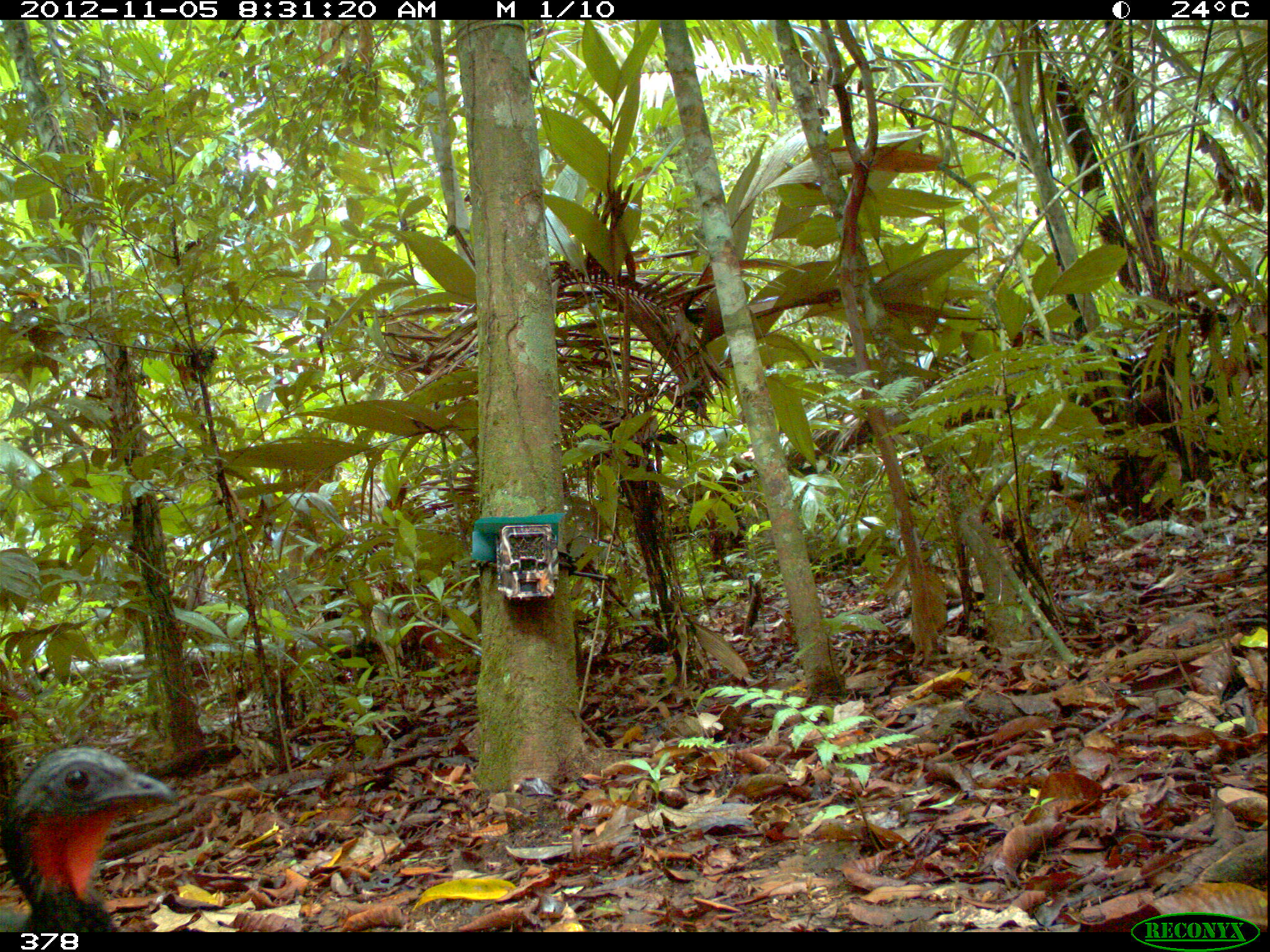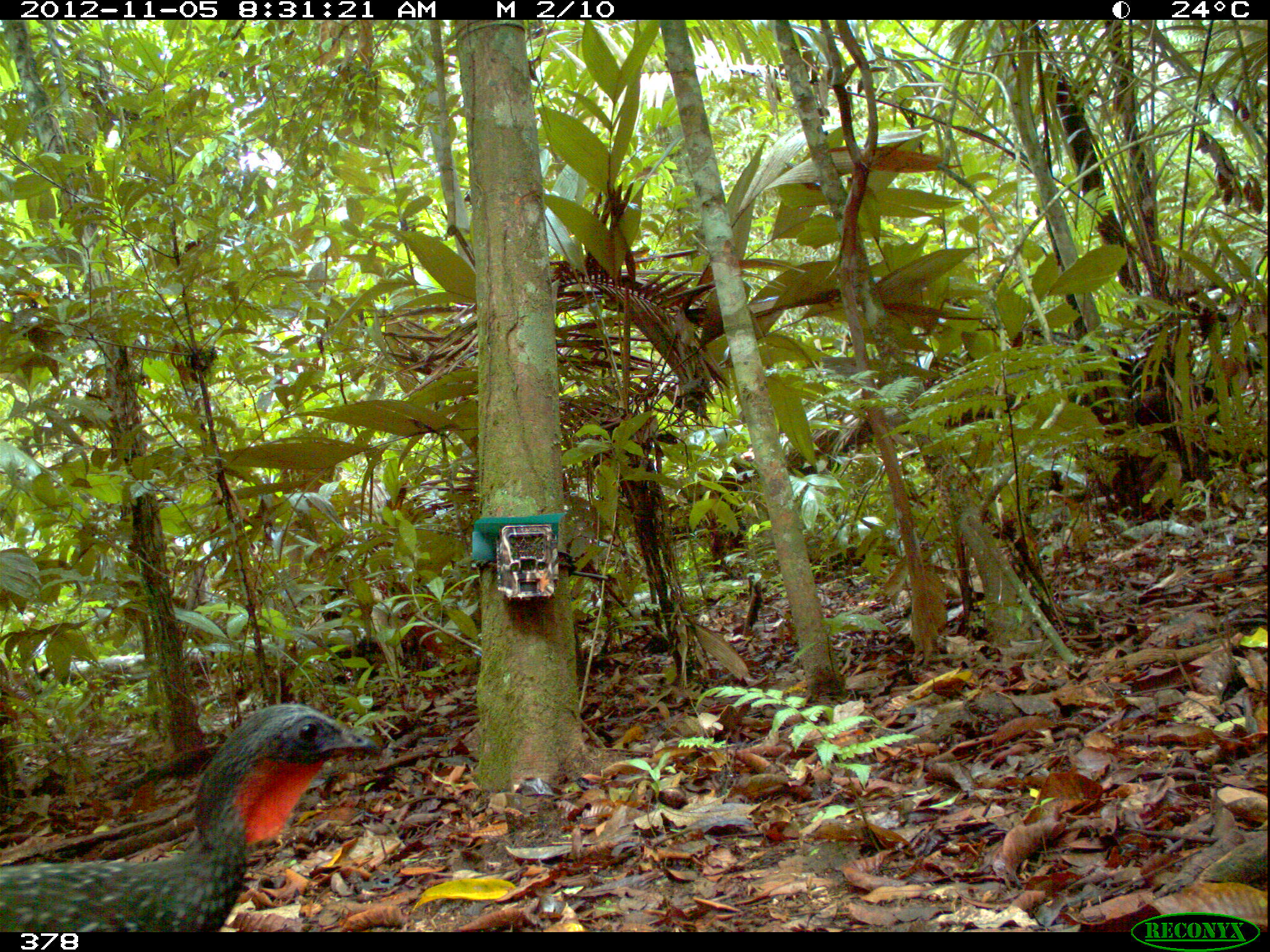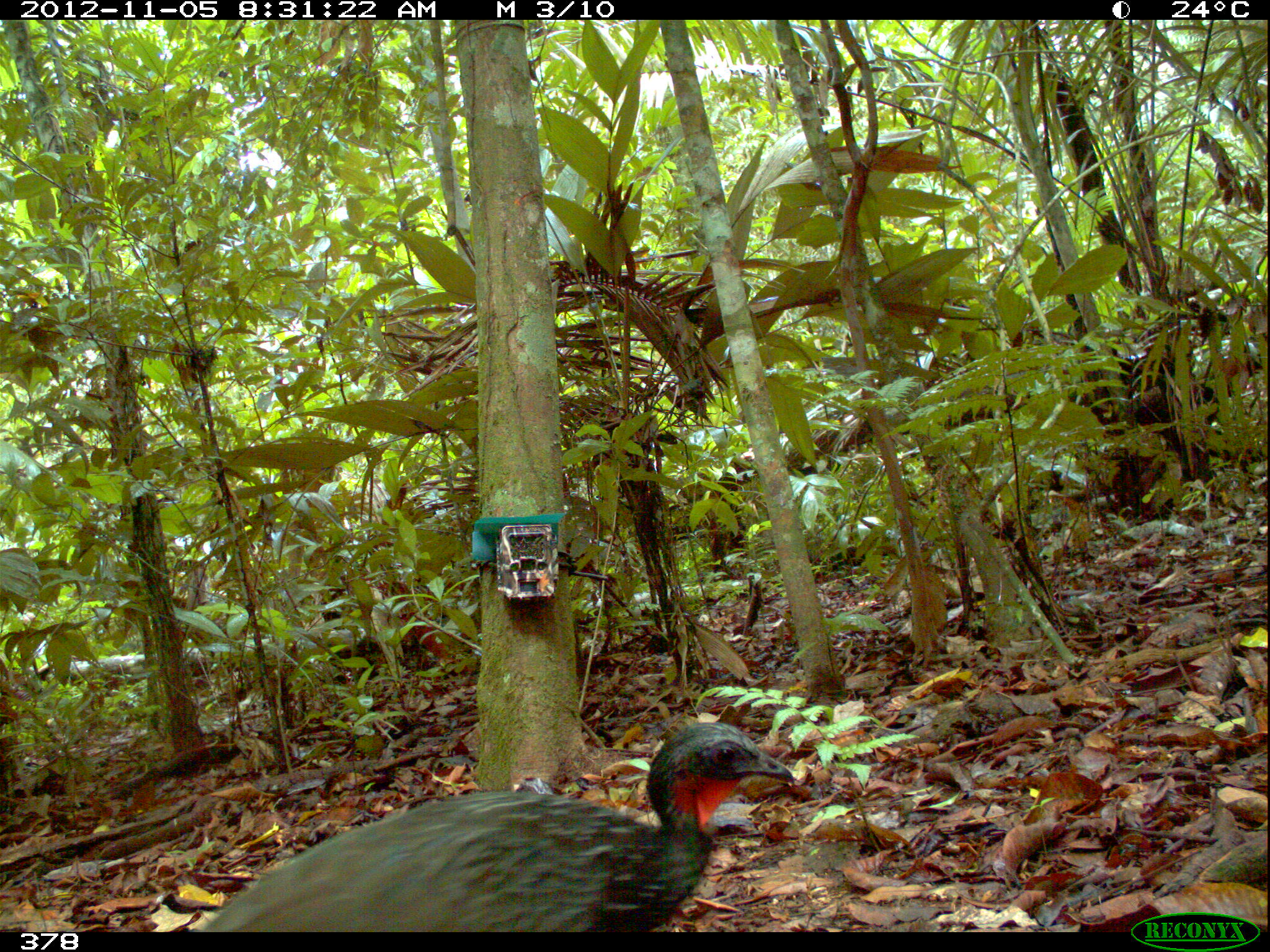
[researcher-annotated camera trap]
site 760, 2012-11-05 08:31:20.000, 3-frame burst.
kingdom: Animalia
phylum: Chordata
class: Aves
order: Galliformes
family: Cracidae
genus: Penelope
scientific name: Penelope jacquacu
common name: spix's guan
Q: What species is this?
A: Penelope jacquacu (spix's guan).